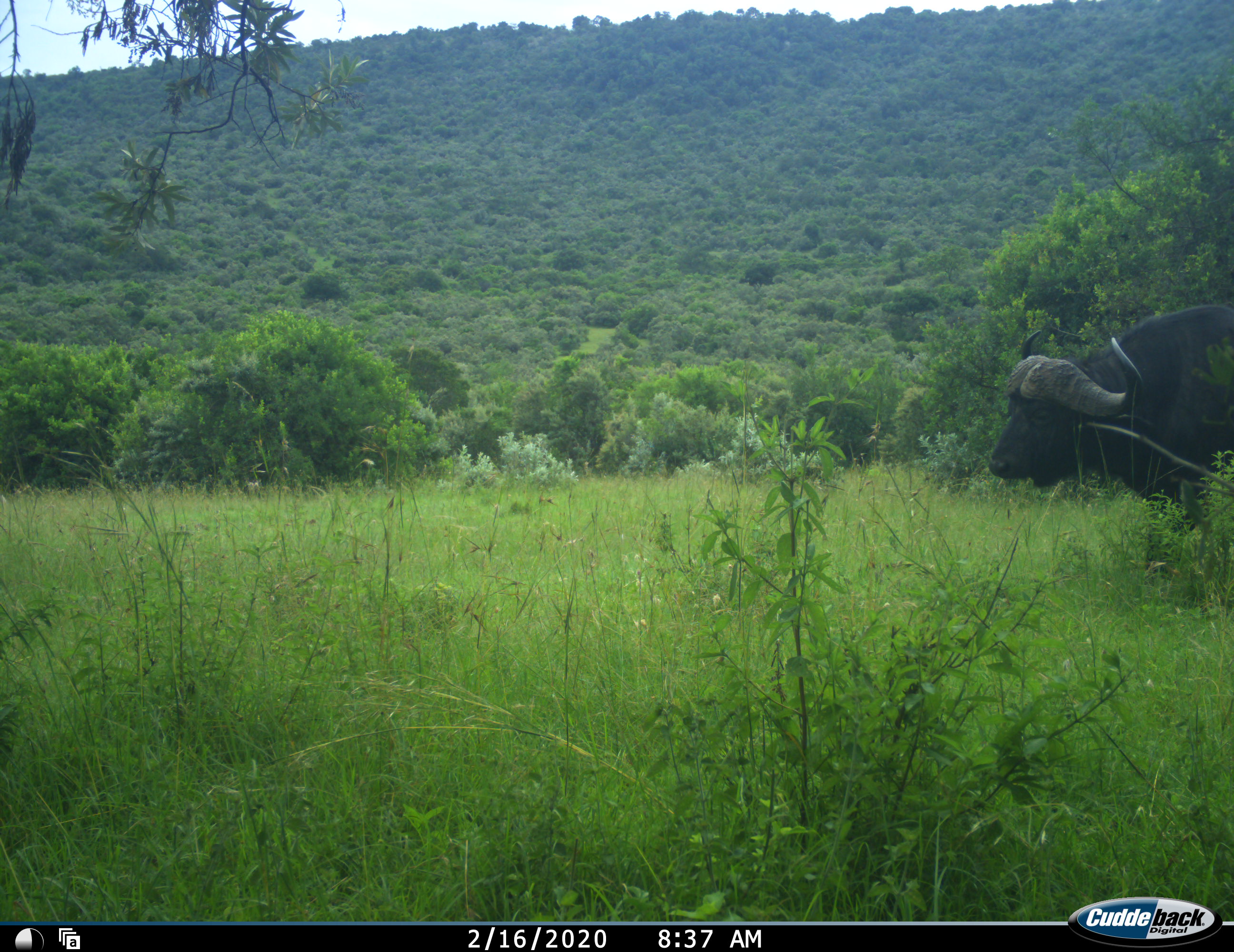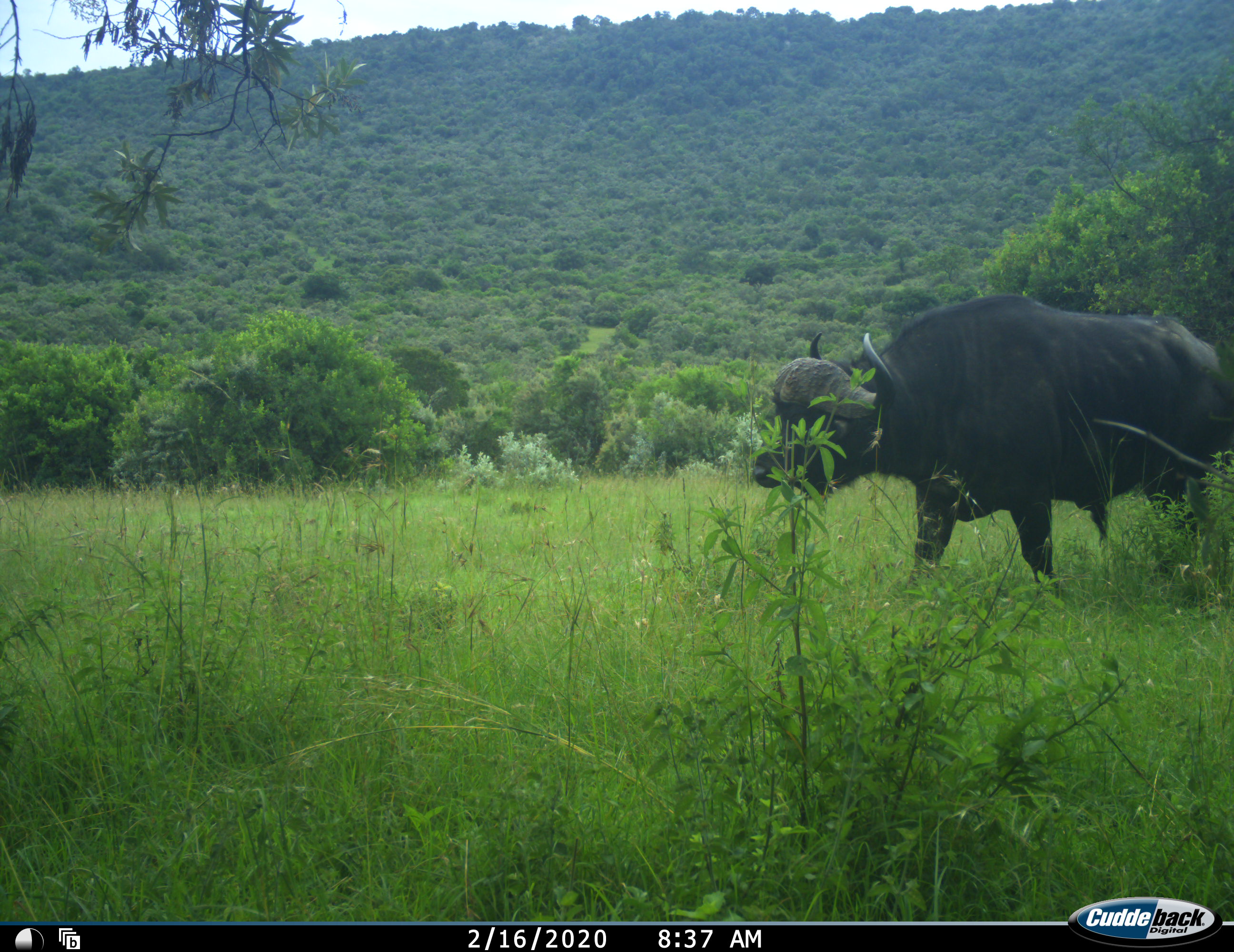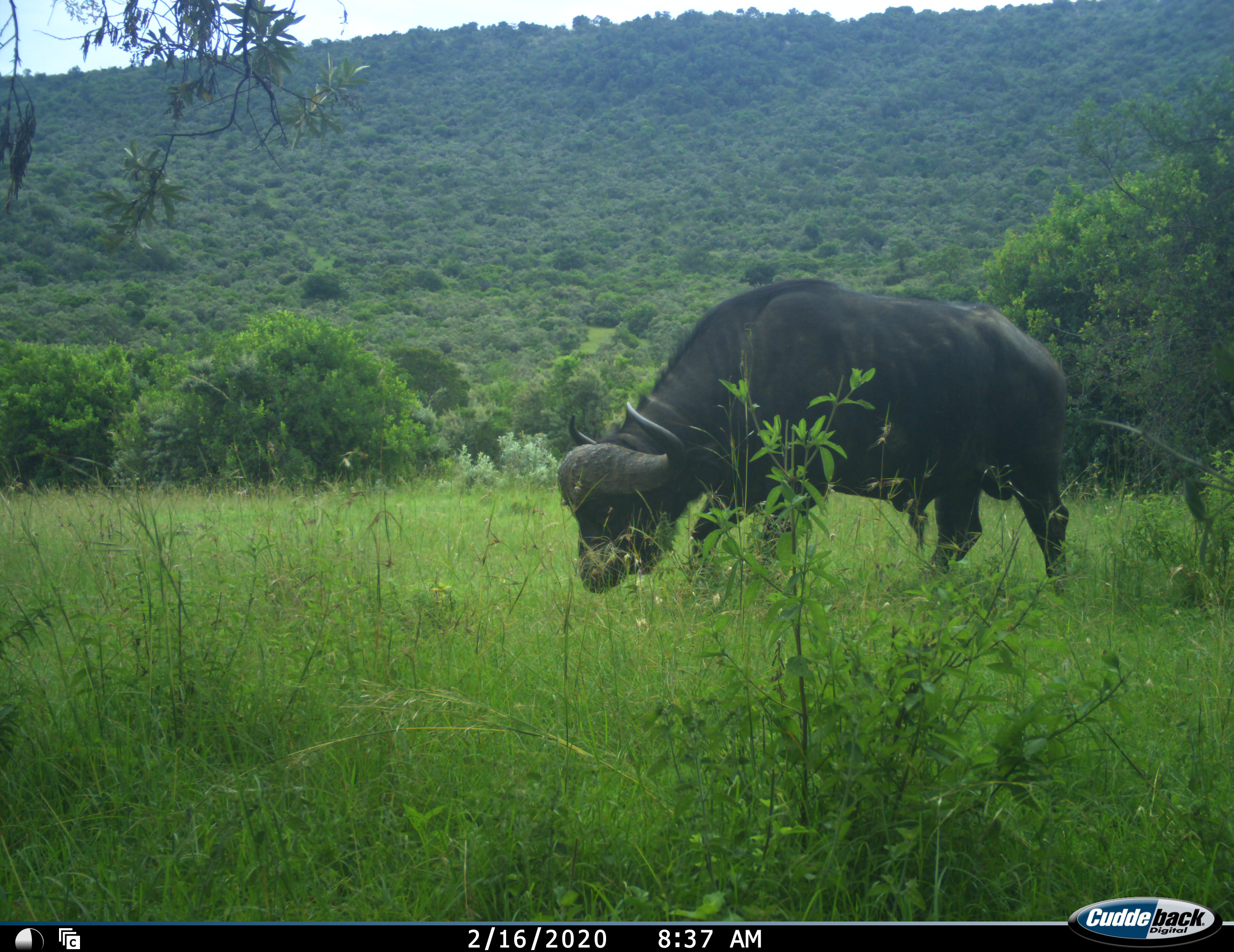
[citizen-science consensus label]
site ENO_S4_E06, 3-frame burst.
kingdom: Animalia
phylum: Chordata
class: Mammalia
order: Artiodactyla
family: Bovidae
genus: Syncerus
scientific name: Syncerus caffer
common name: african buffalo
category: buffalo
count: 1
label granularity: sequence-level